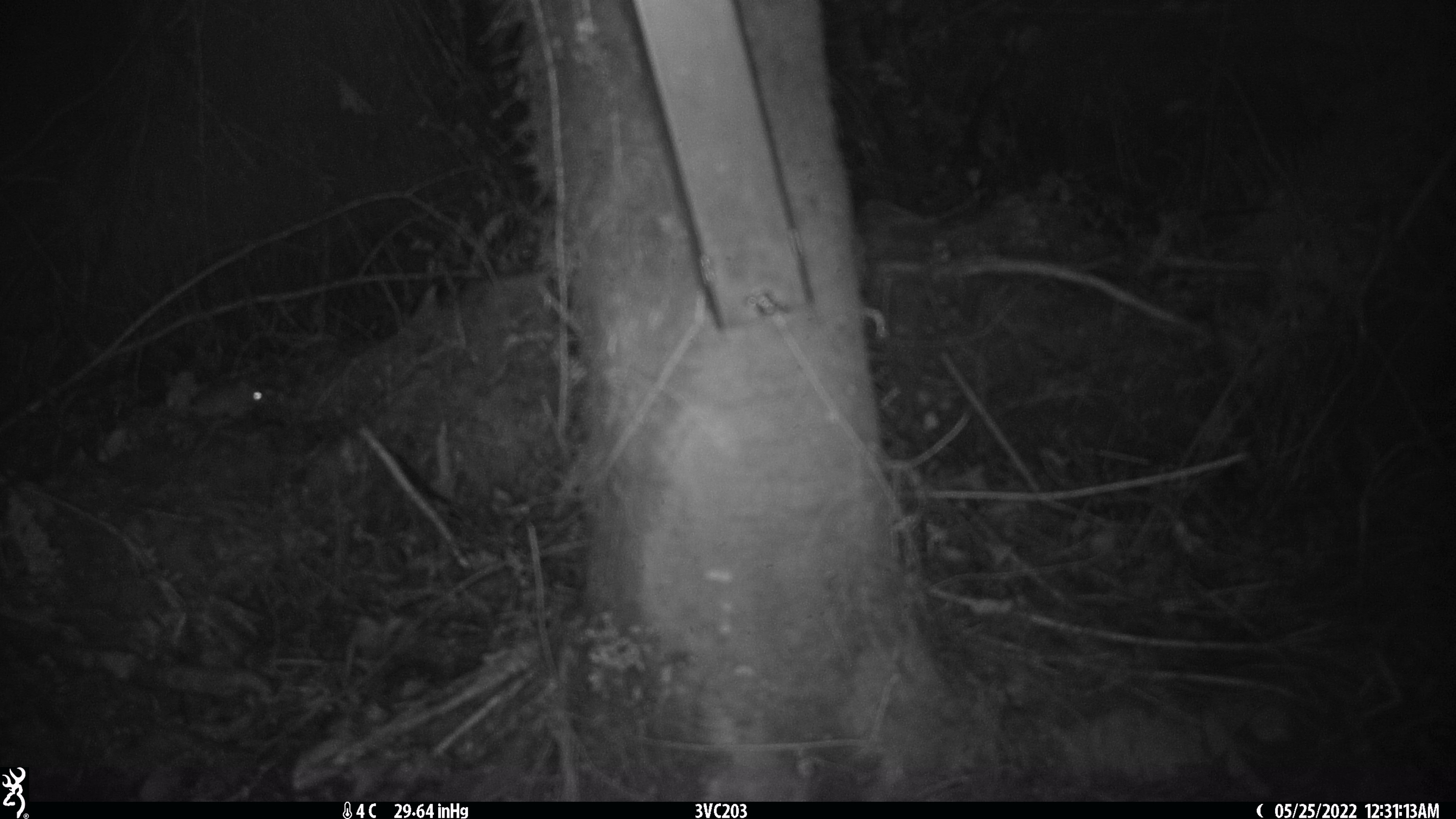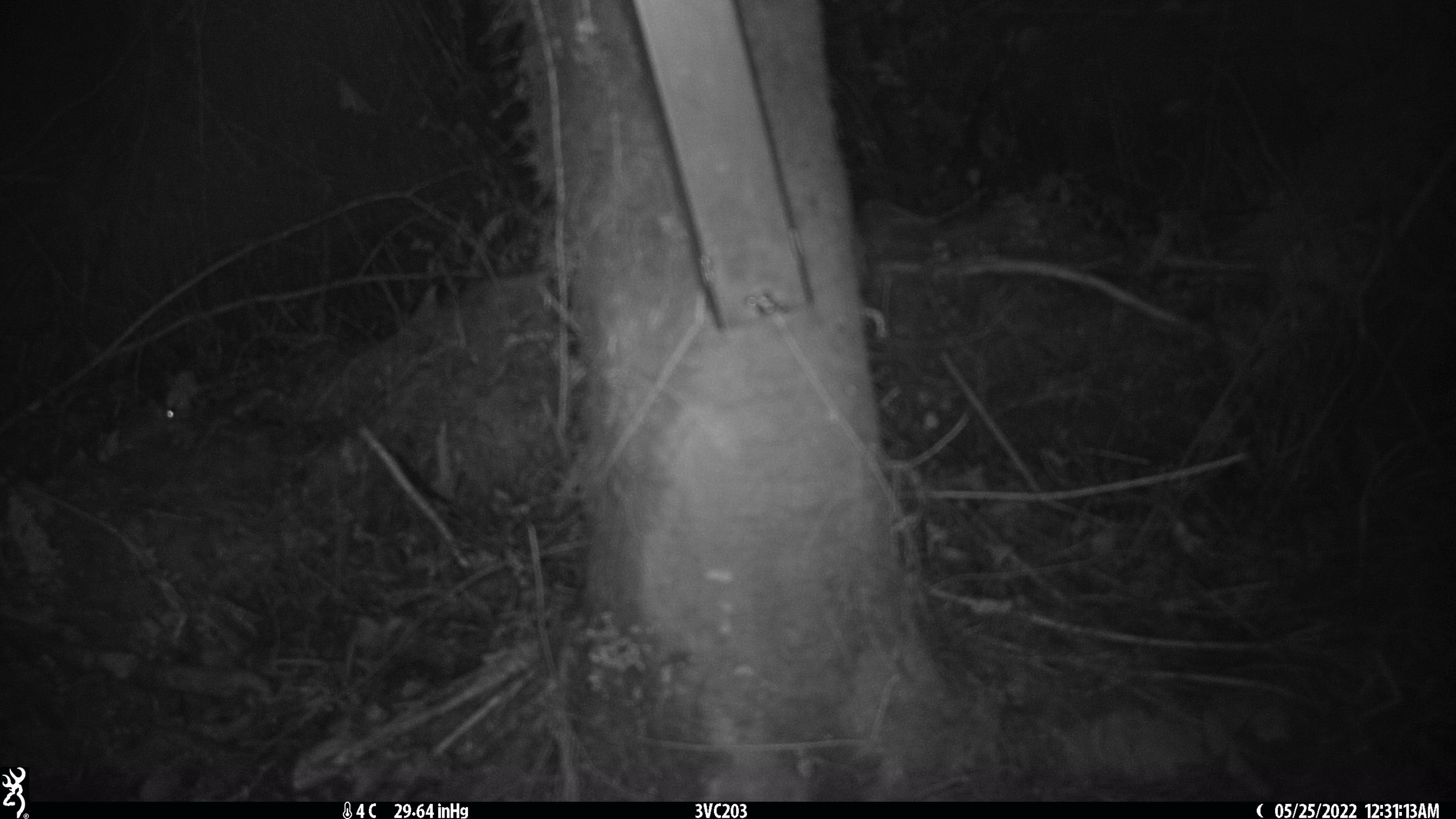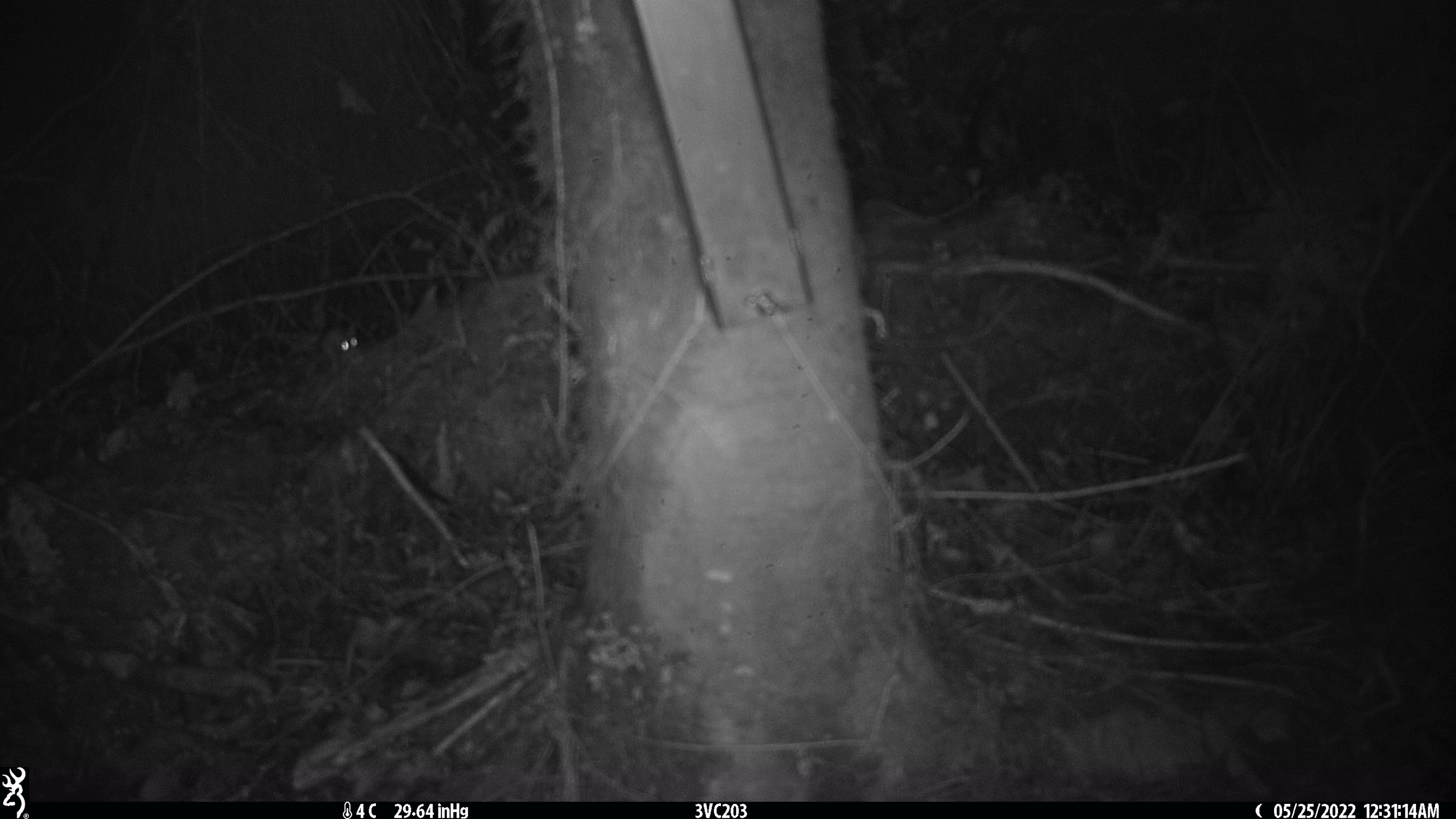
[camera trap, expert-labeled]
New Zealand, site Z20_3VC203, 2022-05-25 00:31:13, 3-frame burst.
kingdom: Animalia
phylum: Chordata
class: Mammalia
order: Diprotodontia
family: Phalangeridae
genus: Trichosurus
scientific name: Trichosurus vulpecula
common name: common brushtail possum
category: possum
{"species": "possum (common brushtail possum) (Trichosurus vulpecula)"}